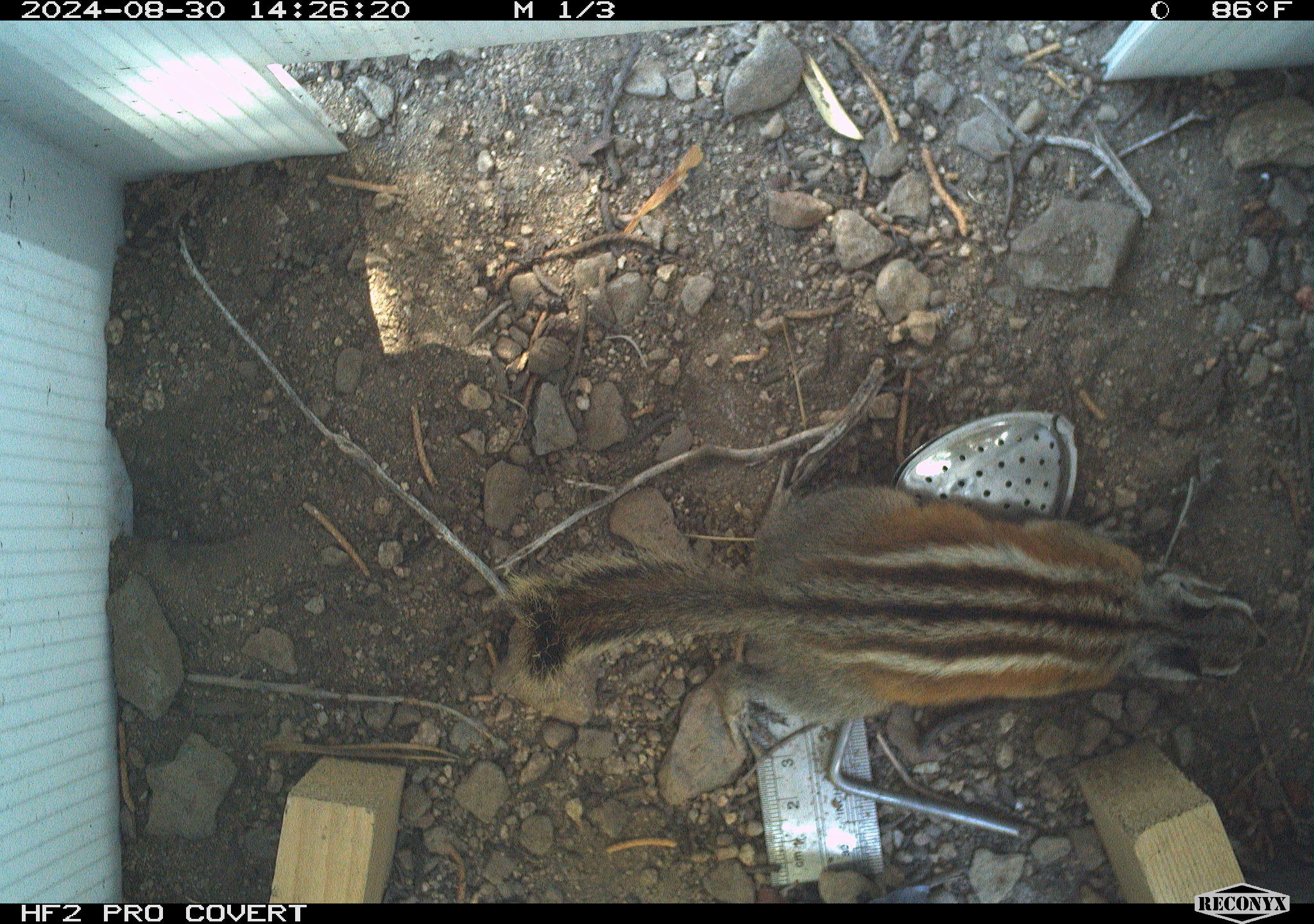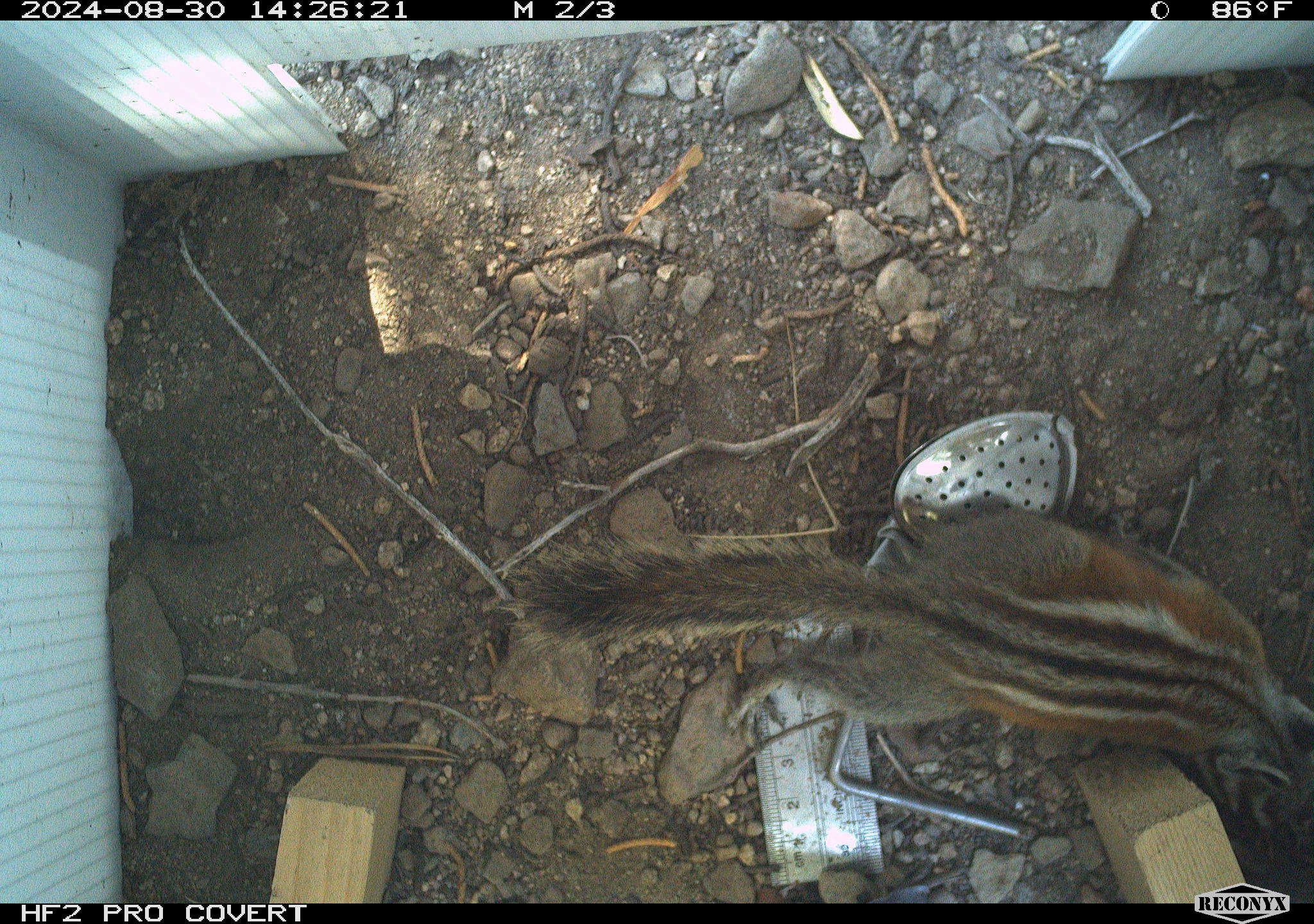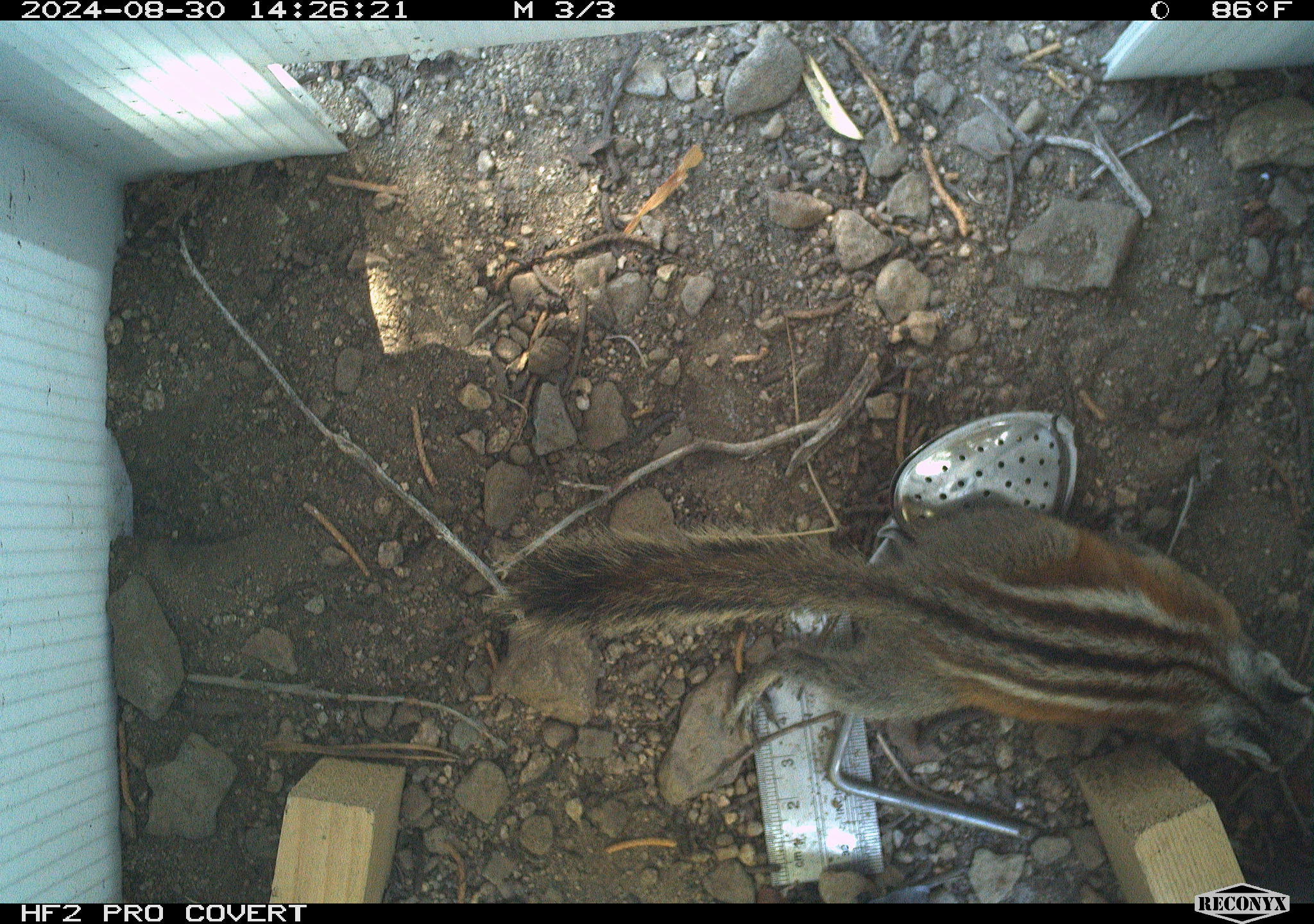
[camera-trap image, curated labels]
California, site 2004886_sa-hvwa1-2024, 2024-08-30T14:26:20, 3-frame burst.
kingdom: Animalia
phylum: Chordata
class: Mammalia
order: Rodentia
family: Sciuridae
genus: Neotamias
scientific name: Neotamias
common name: western chipmunks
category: neotamias species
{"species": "neotamias species (western chipmunks) (Neotamias)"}